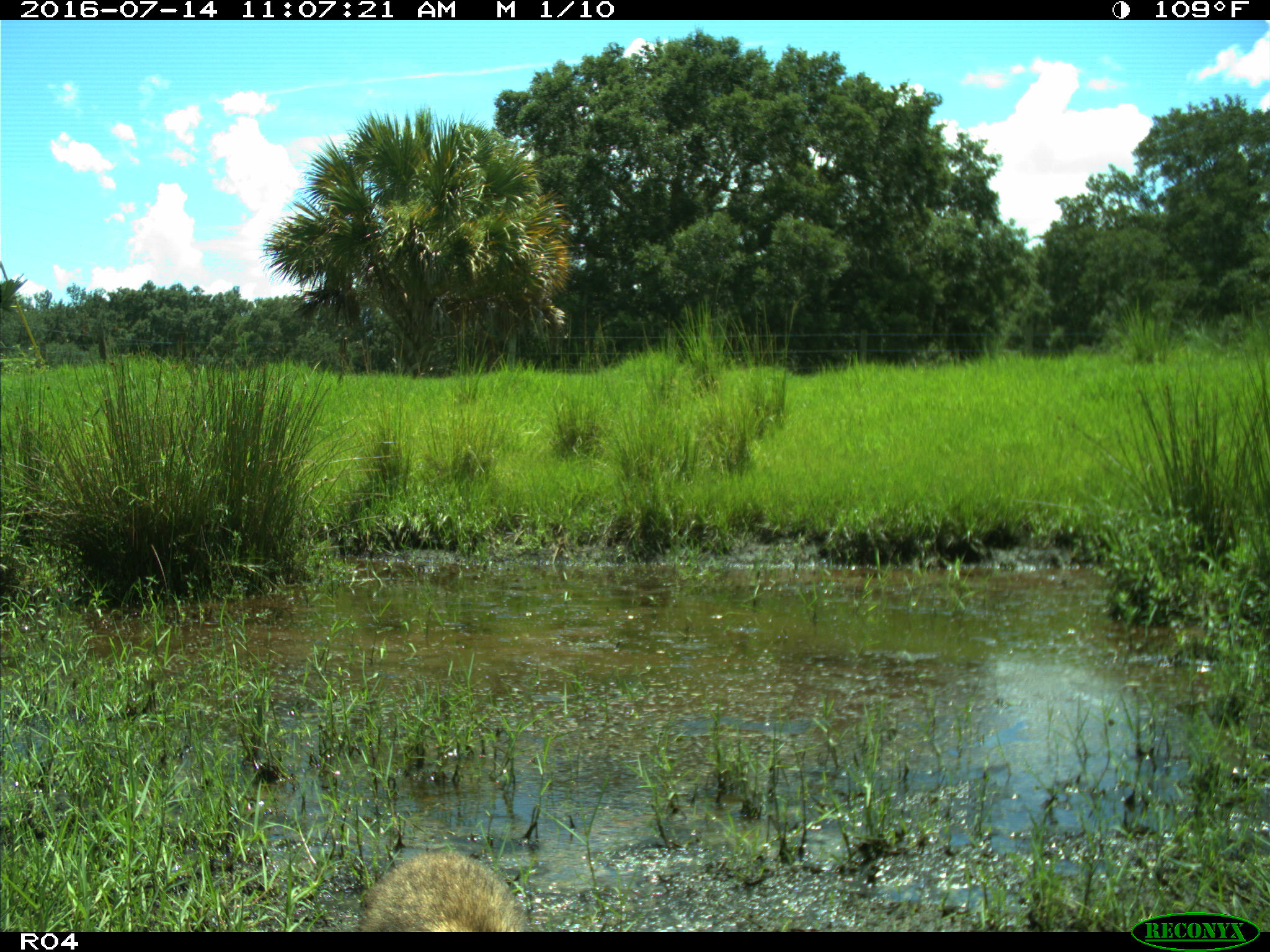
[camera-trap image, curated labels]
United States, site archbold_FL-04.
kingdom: Animalia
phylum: Chordata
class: Mammalia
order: Carnivora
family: Procyonidae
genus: Procyon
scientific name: Procyon lotor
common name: common raccoon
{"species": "Procyon lotor (common raccoon)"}